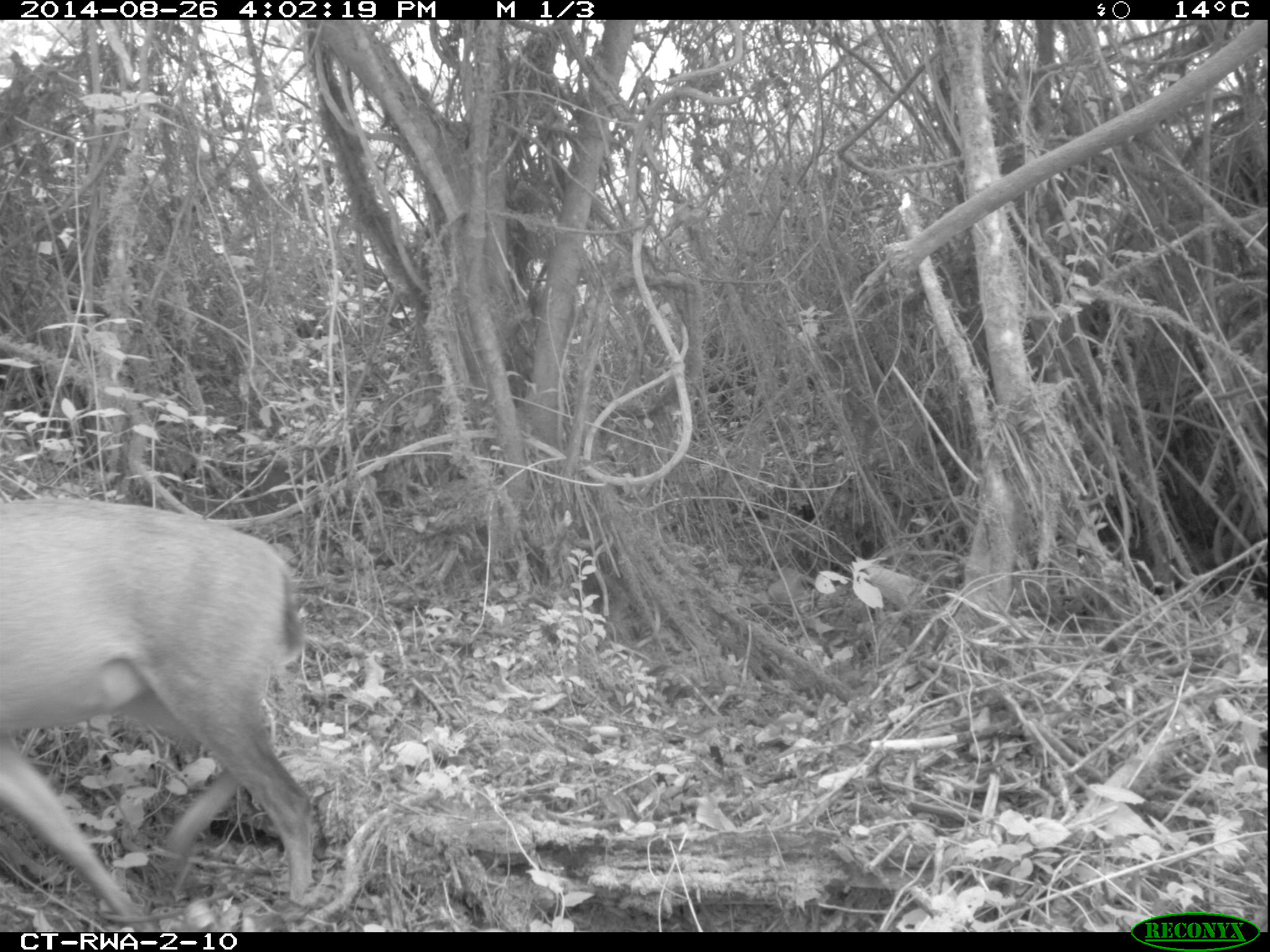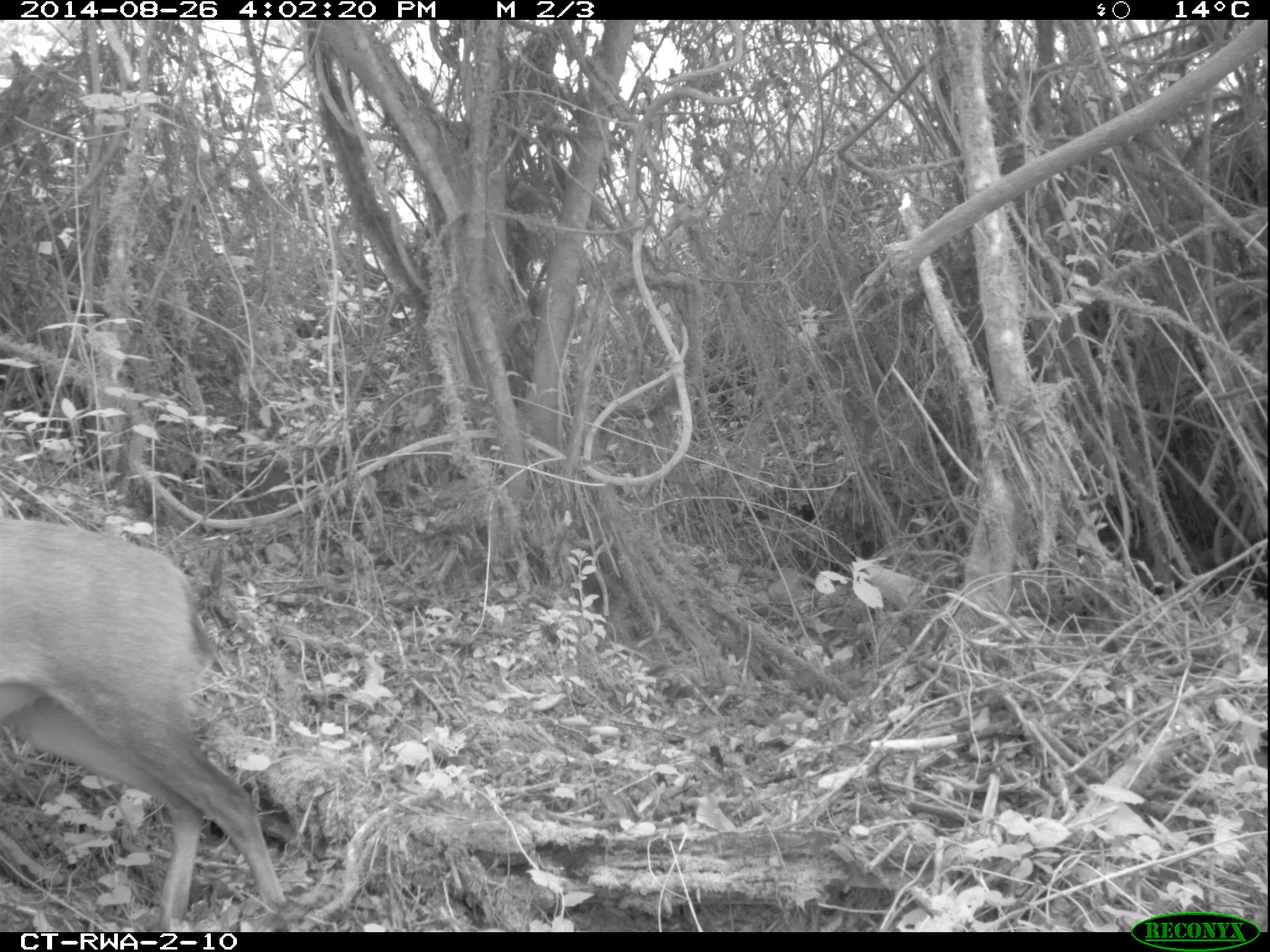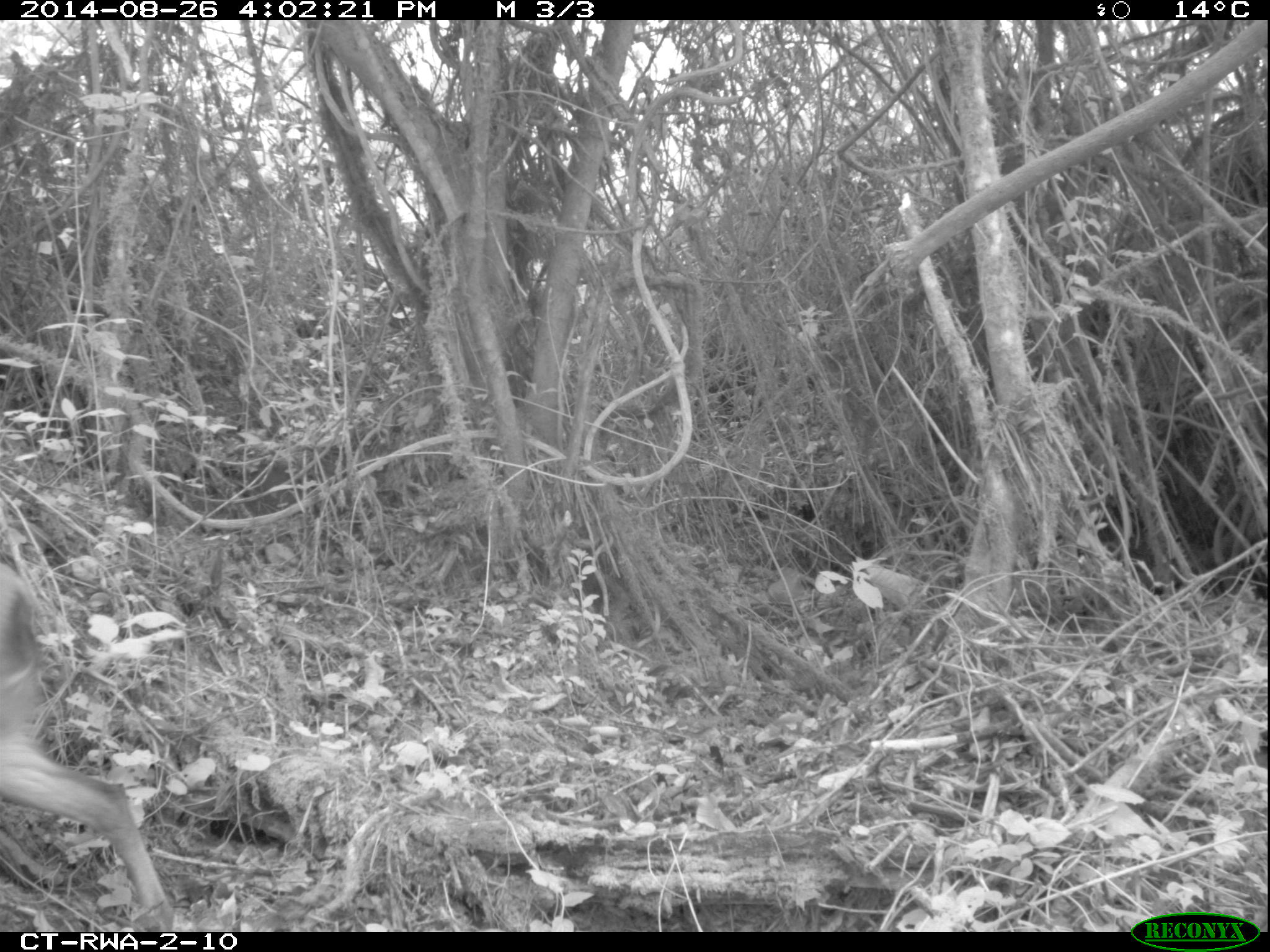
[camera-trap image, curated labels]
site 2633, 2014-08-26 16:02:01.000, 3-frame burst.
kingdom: Animalia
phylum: Chordata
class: Mammalia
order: Artiodactyla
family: Bovidae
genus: Cephalophus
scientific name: Cephalophus nigrifrons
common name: black-fronted duiker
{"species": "Cephalophus nigrifrons (black-fronted duiker)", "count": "1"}